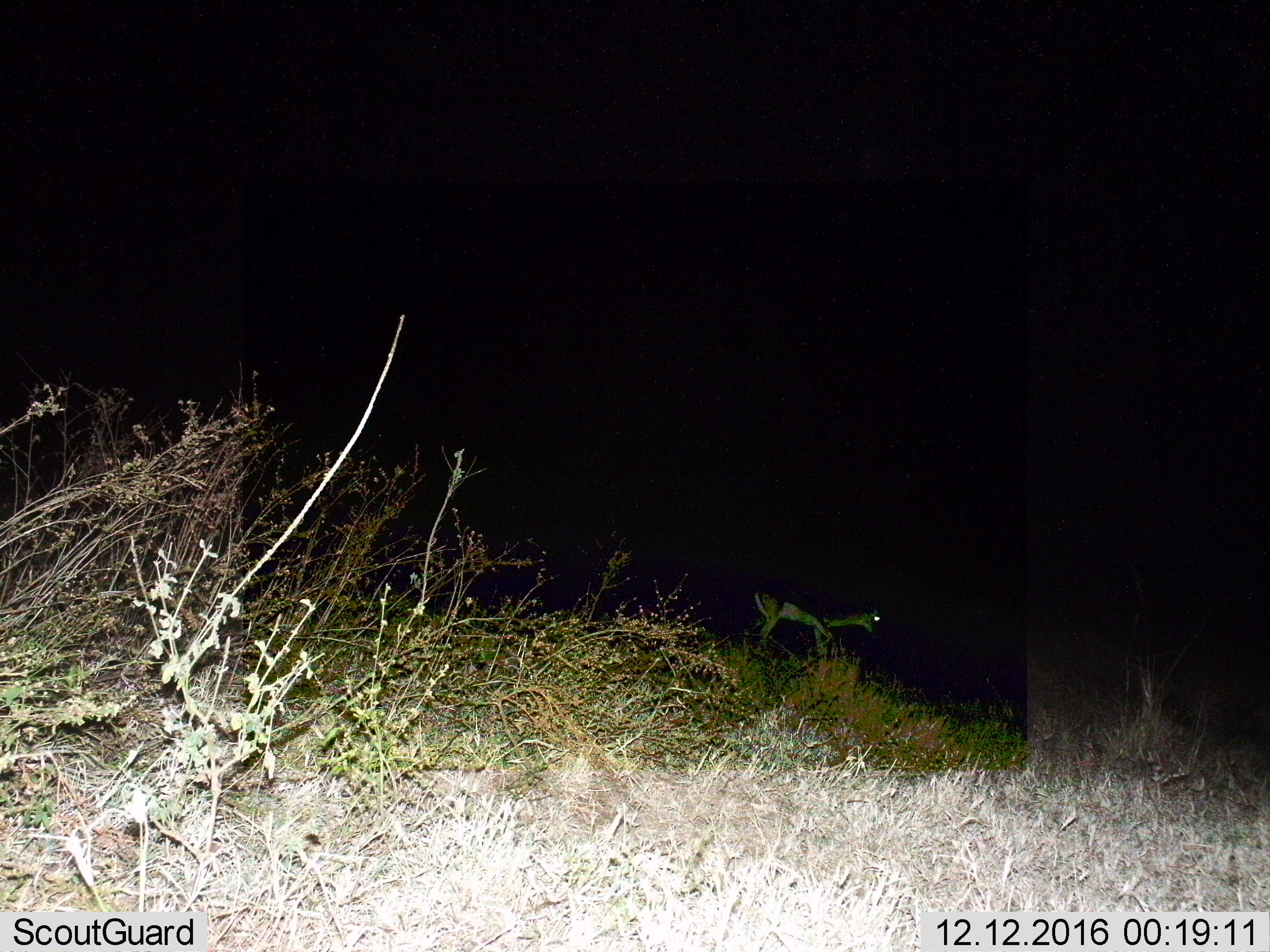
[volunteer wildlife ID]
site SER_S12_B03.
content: unidentified animal